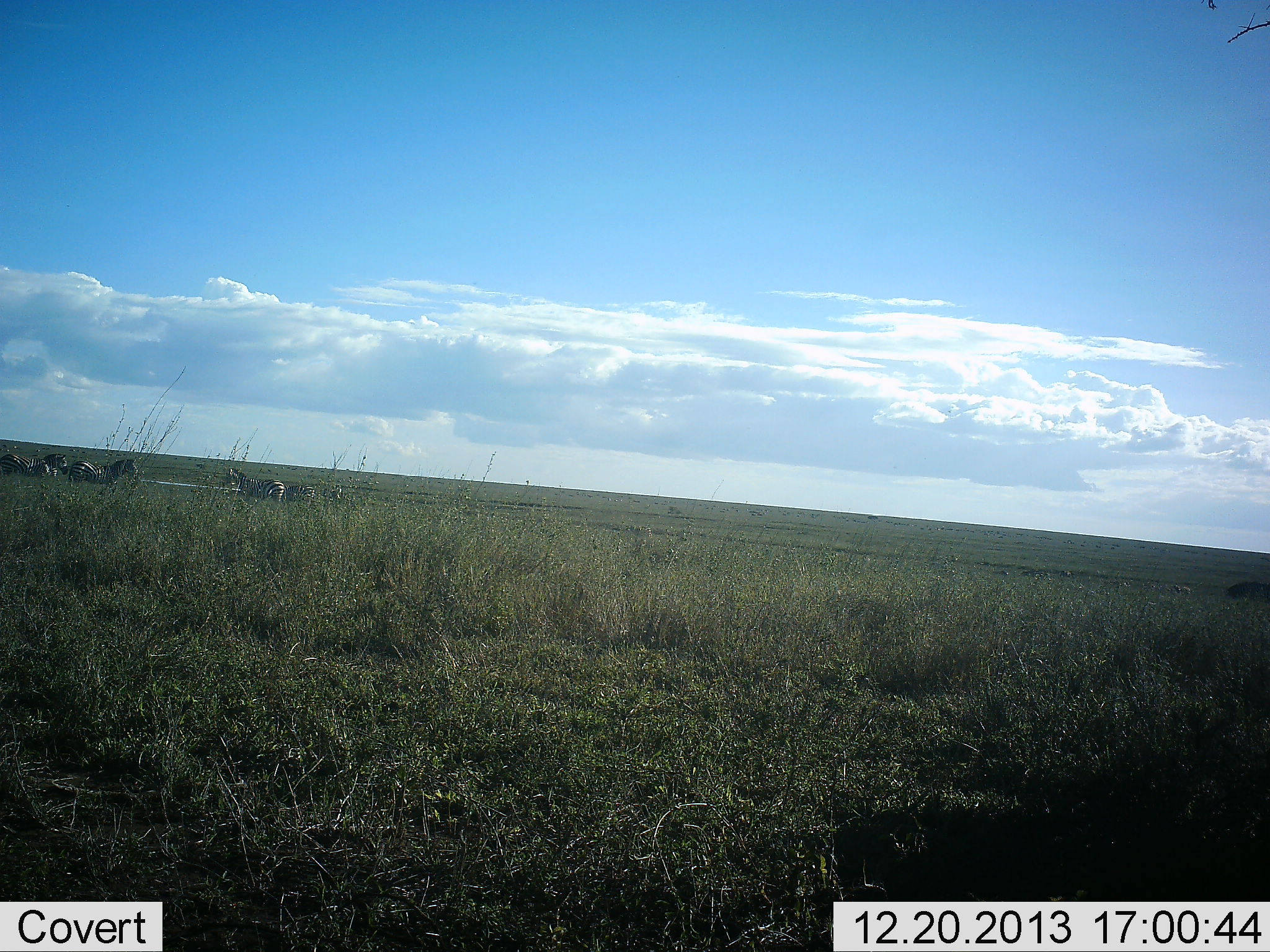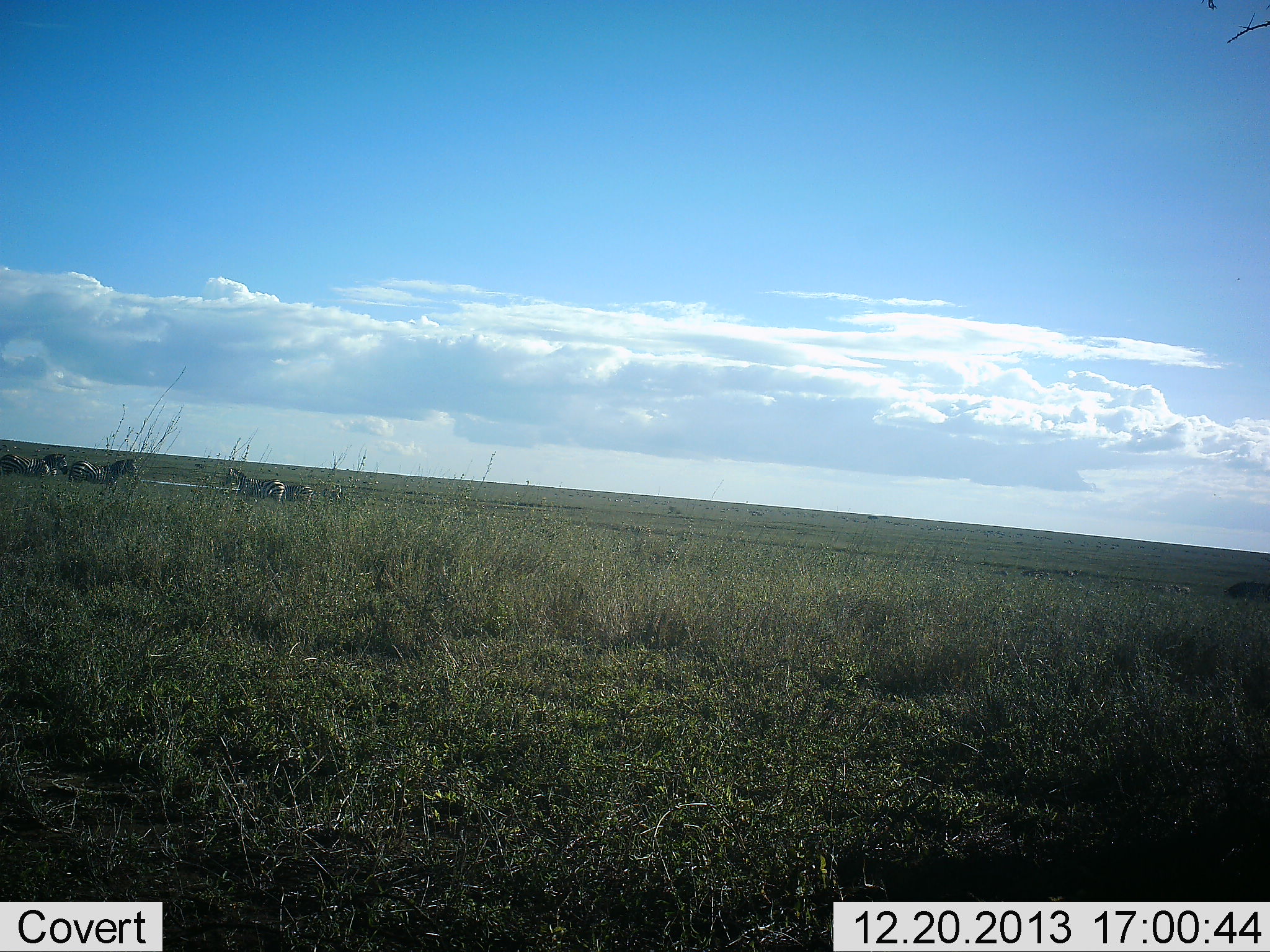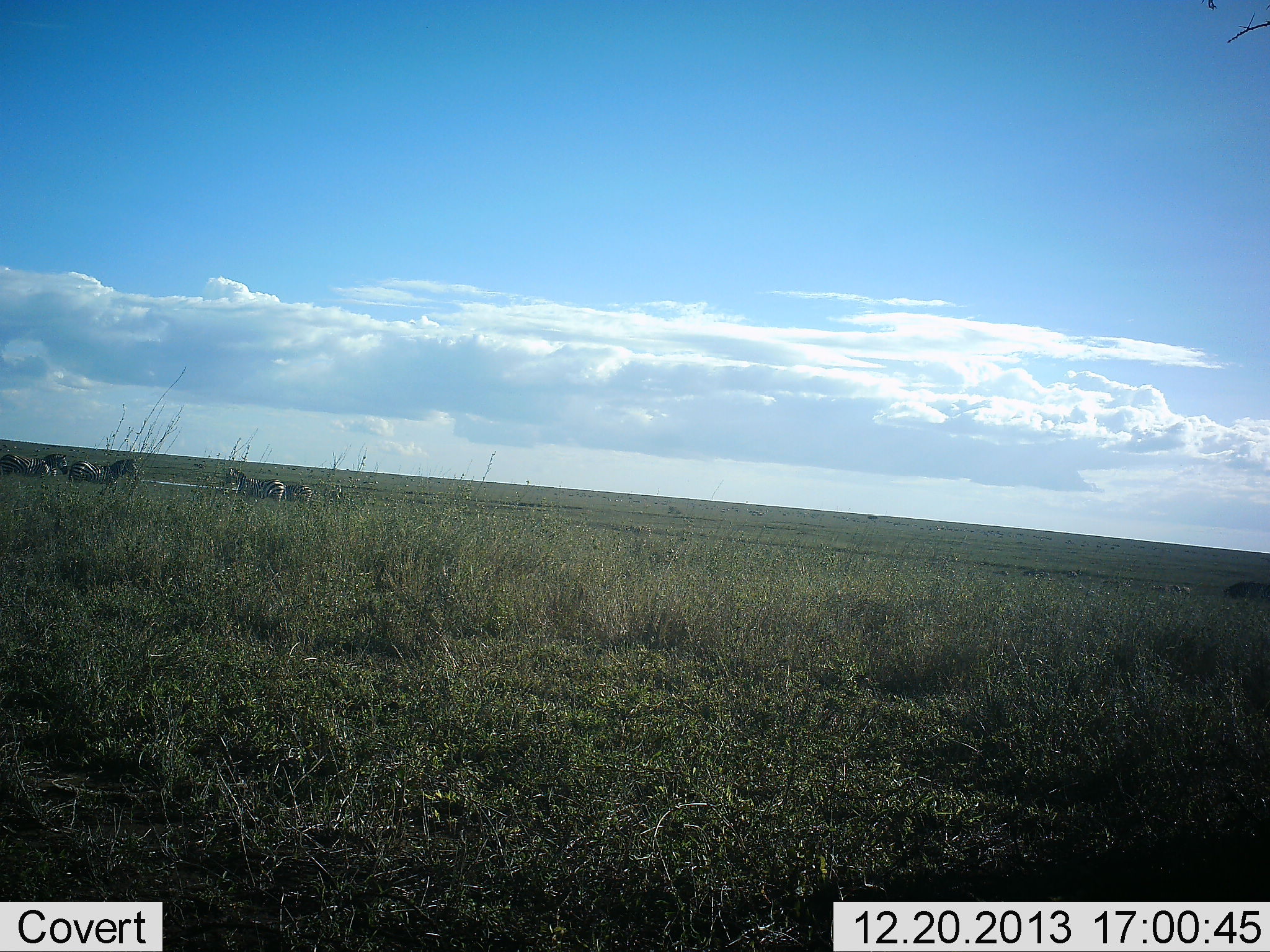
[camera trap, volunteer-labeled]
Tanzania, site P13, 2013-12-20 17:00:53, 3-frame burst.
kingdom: Animalia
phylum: Chordata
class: Mammalia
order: Perissodactyla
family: Equidae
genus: Equus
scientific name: Equus quagga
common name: plains zebra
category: zebra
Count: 5.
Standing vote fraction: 100%.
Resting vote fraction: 0%.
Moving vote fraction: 10%.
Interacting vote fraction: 0%.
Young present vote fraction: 0%.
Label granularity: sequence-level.